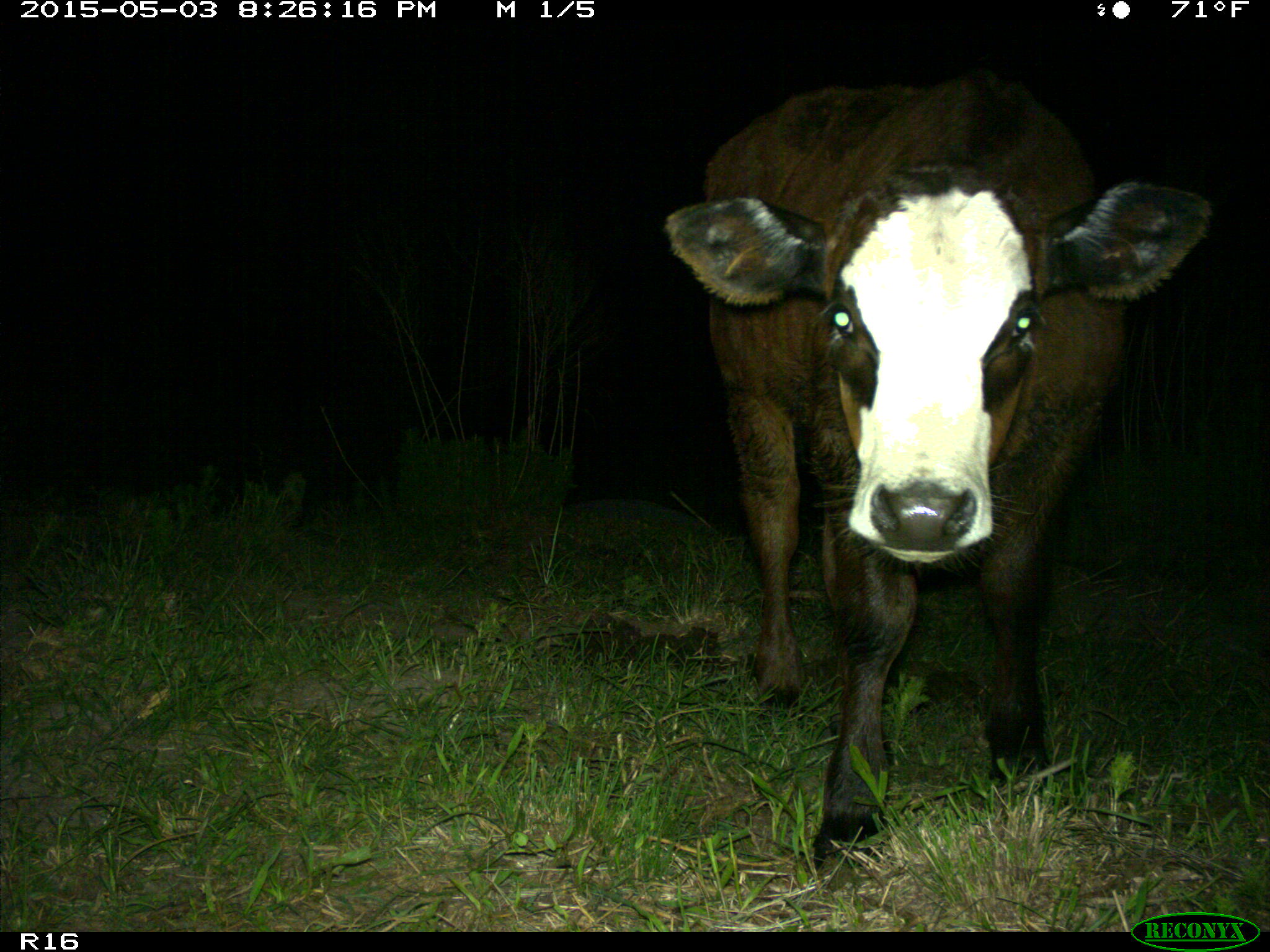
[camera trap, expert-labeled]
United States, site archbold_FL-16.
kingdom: Animalia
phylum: Chordata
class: Mammalia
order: Artiodactyla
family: Bovidae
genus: Bos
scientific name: Bos taurus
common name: domestic cow